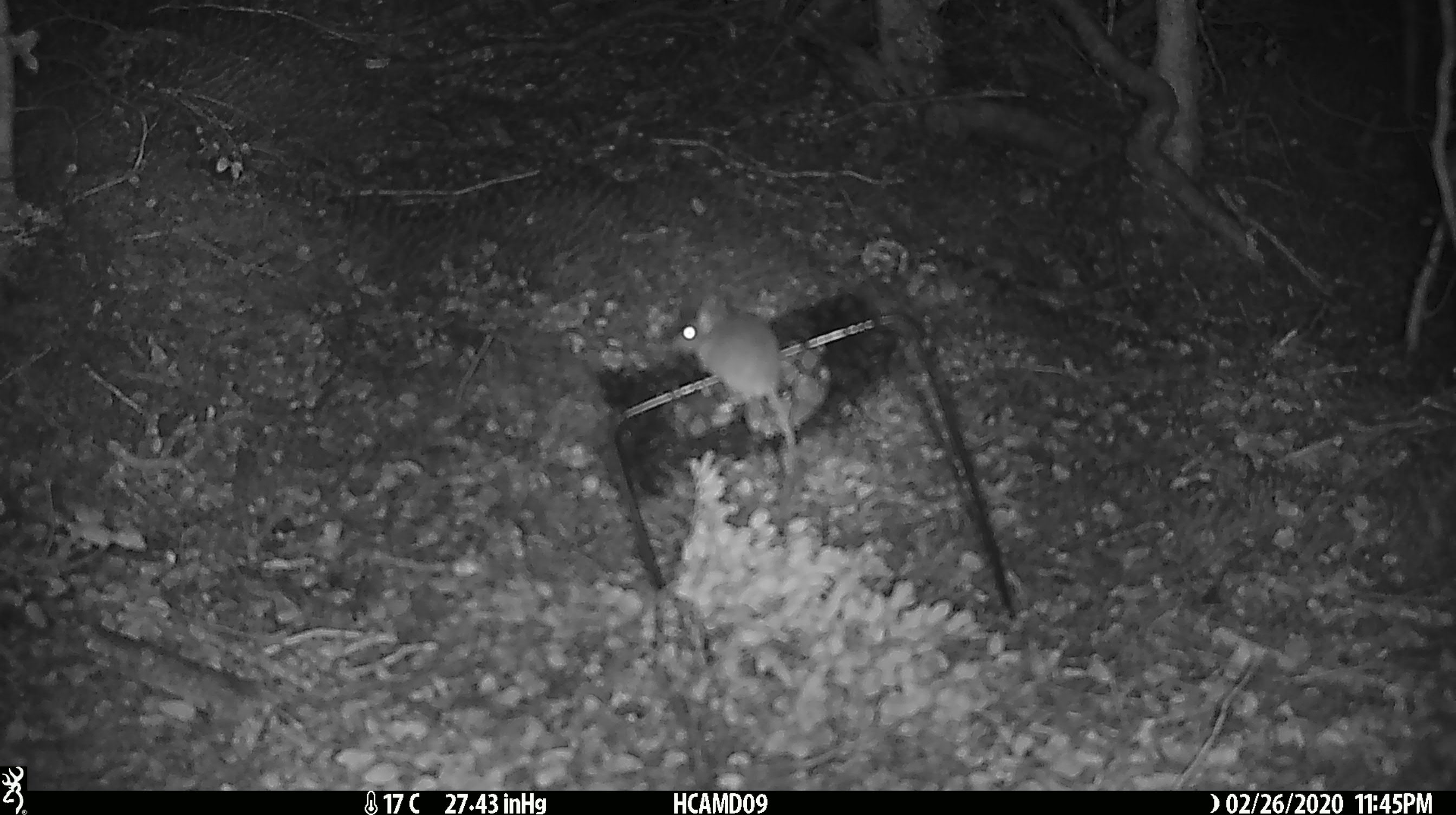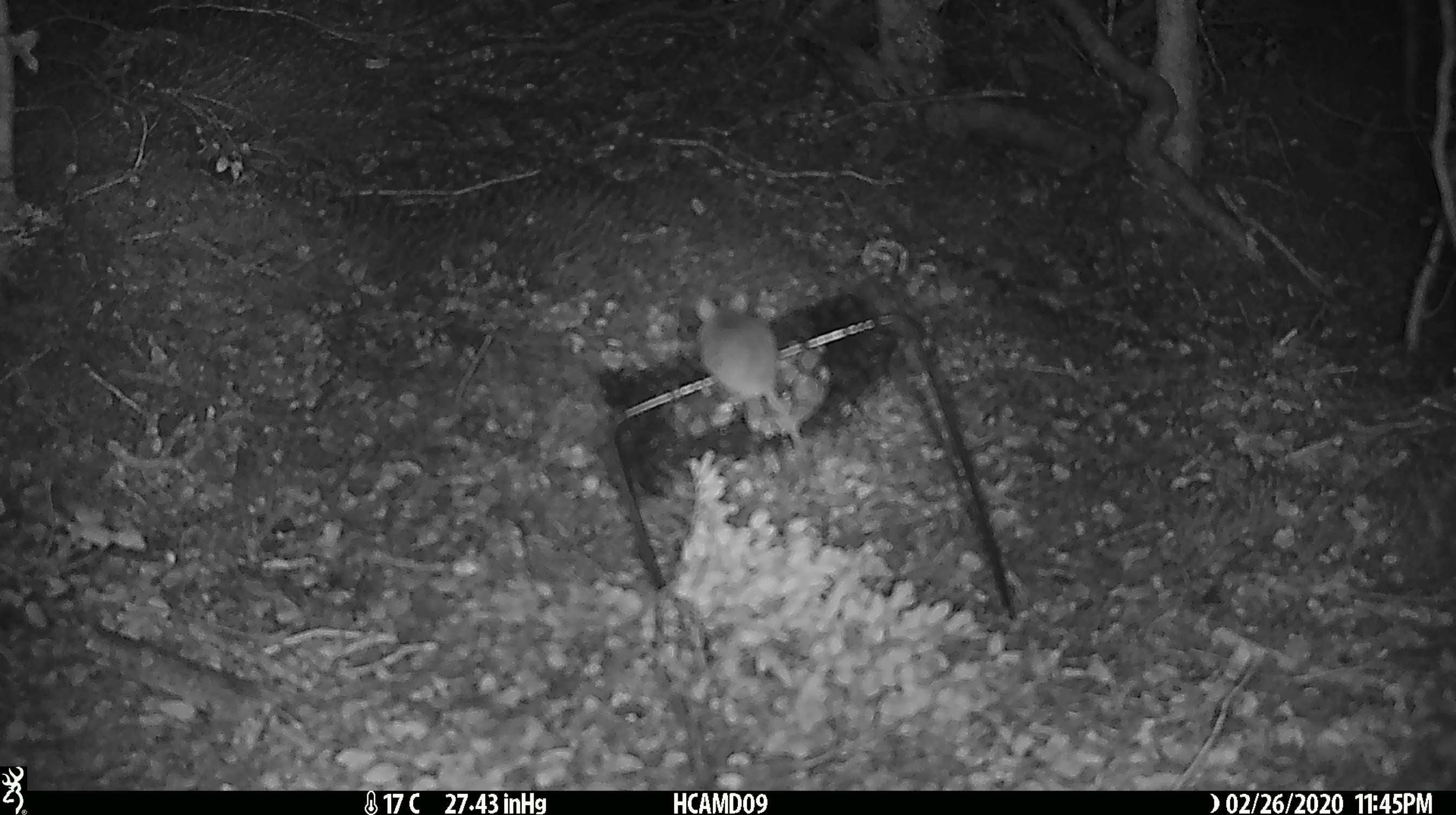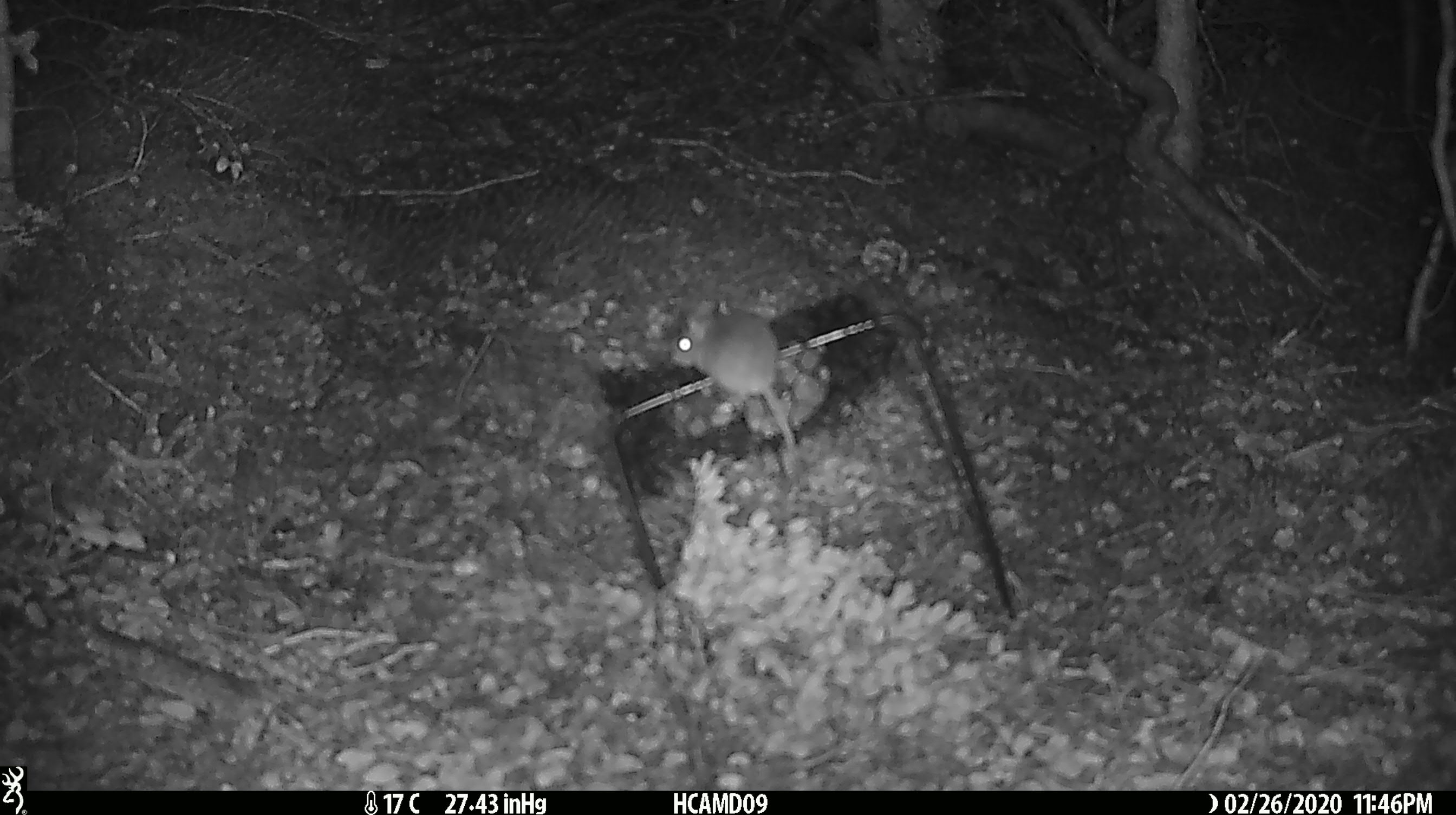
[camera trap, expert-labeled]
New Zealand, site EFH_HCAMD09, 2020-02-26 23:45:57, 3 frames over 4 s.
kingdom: Animalia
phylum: Chordata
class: Mammalia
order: Rodentia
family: Muridae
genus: Mus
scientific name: Mus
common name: mouse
Mouse (Mus).